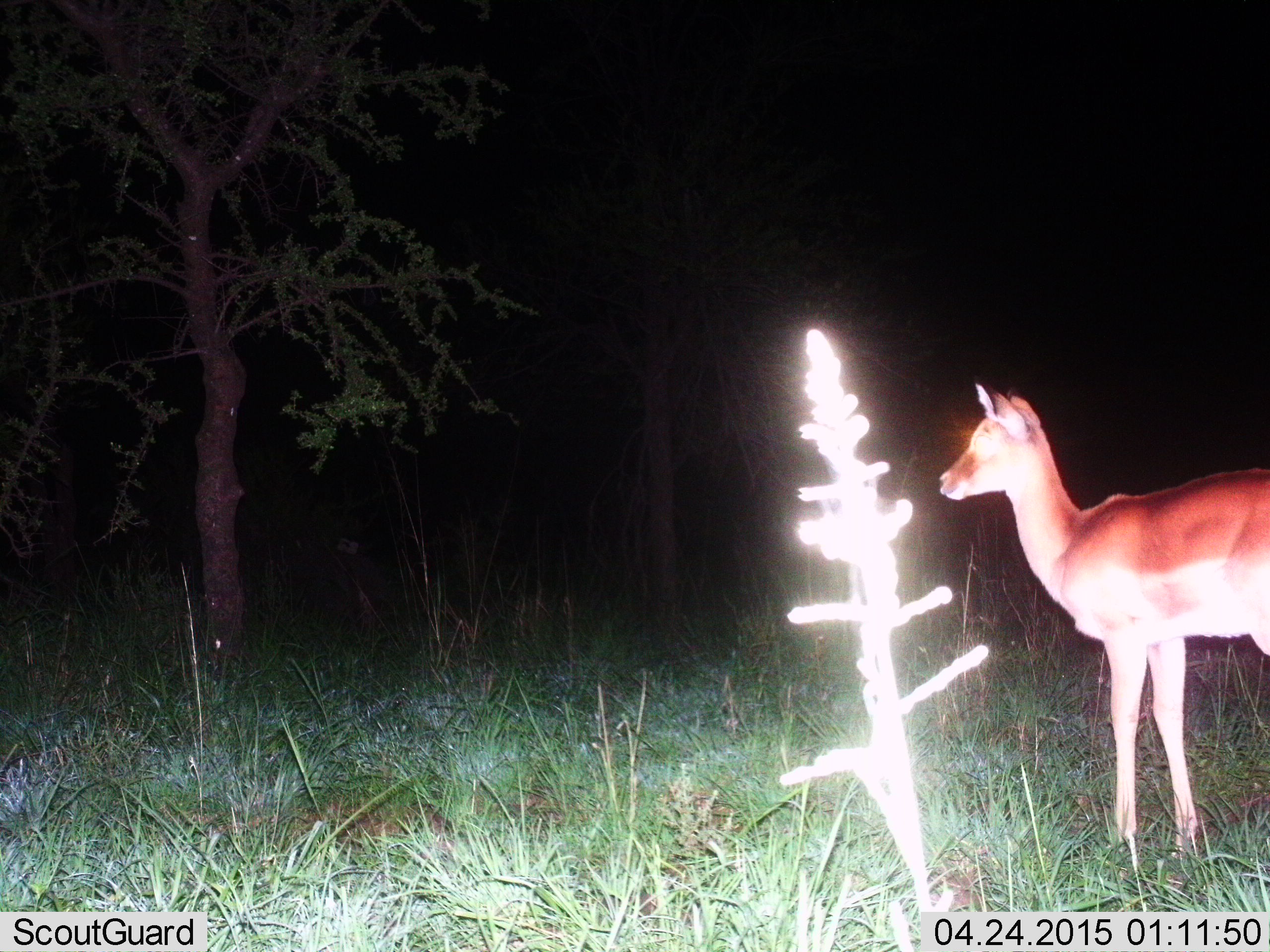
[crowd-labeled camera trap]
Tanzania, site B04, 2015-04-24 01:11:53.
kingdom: Animalia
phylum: Chordata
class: Mammalia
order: Artiodactyla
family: Bovidae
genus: Aepyceros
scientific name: Aepyceros melampus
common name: impala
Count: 1.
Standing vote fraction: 100%.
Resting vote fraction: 0%.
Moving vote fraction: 0%.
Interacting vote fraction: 0%.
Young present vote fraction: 0%.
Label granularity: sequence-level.